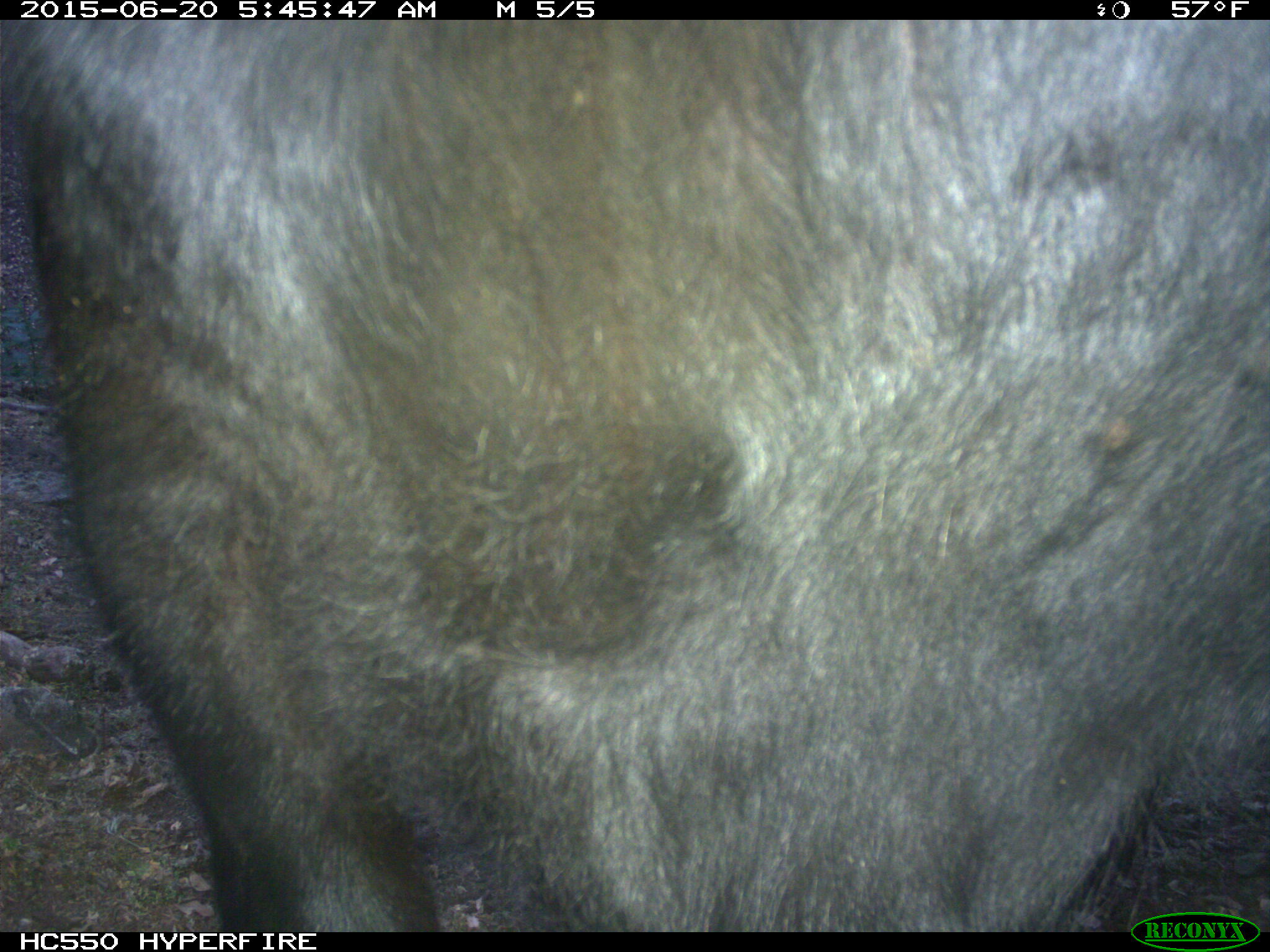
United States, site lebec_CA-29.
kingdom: Animalia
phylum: Chordata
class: Mammalia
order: Artiodactyla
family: Bovidae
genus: Bos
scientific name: Bos taurus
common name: domestic cow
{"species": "Bos taurus (domestic cow)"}